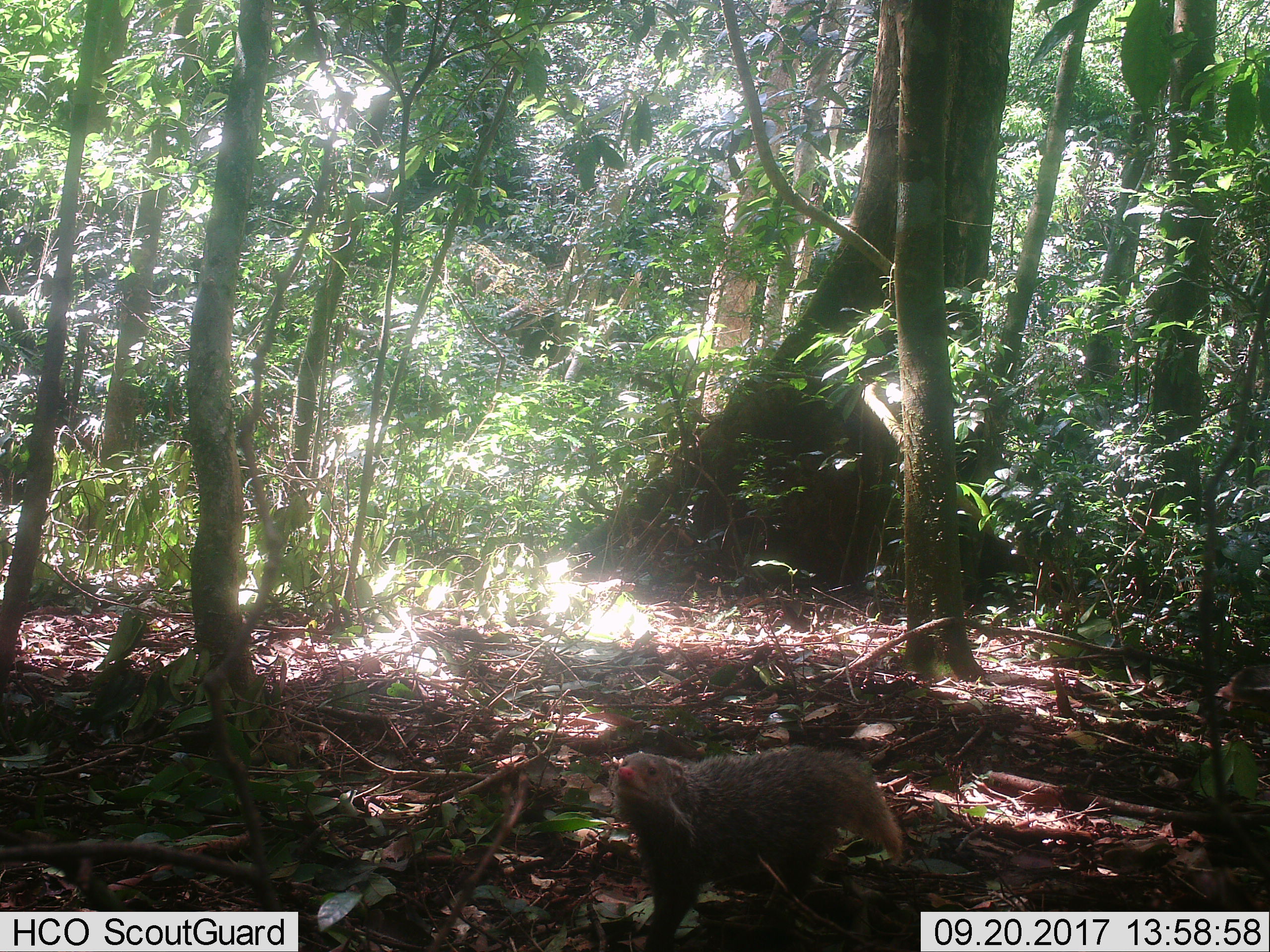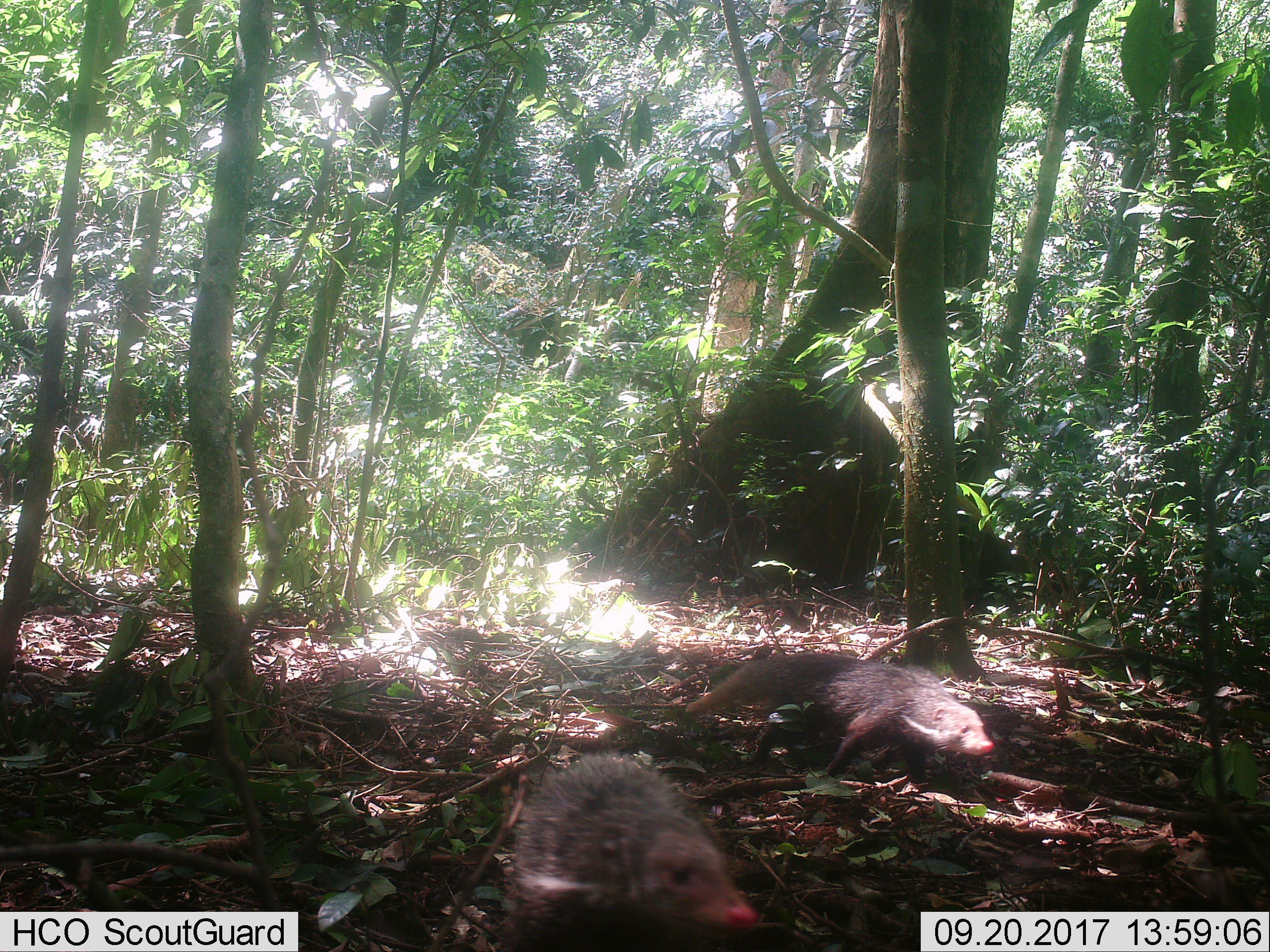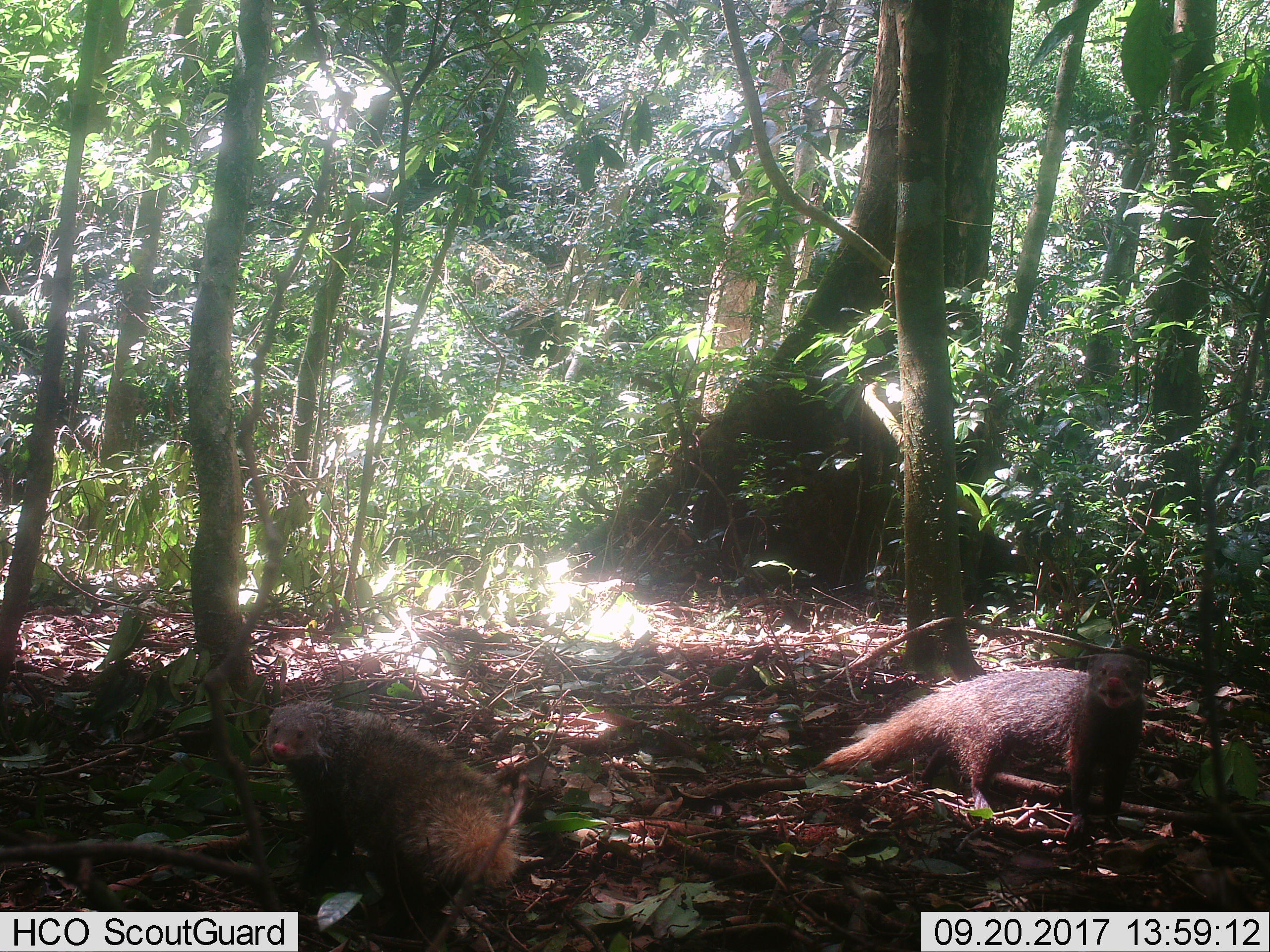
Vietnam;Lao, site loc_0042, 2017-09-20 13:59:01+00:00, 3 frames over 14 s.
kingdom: Animalia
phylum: Chordata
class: Mammalia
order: Carnivora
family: Herpestidae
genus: Urva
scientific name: Urva urva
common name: crab-eating mongoose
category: crab eating mongoose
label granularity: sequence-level